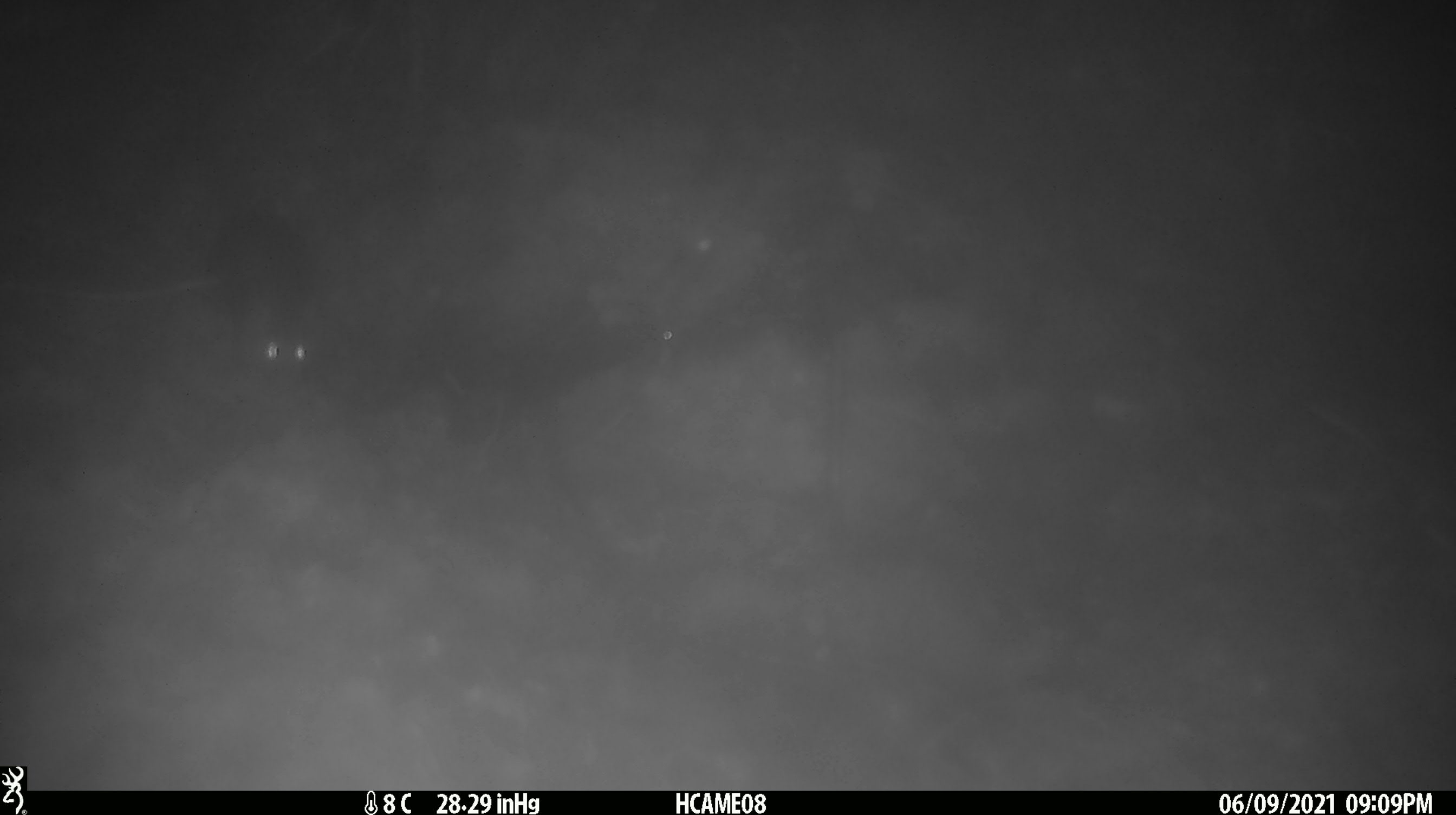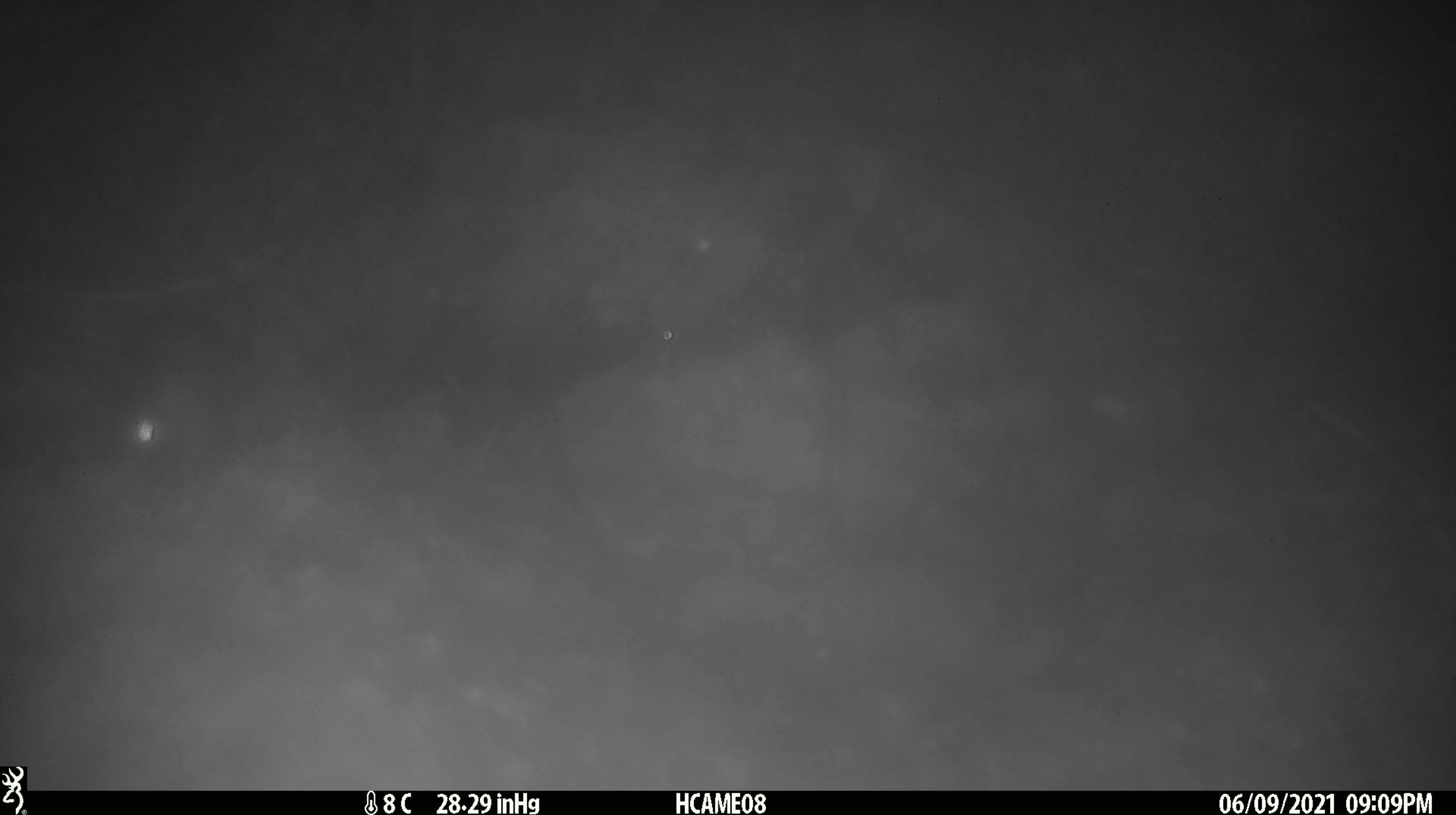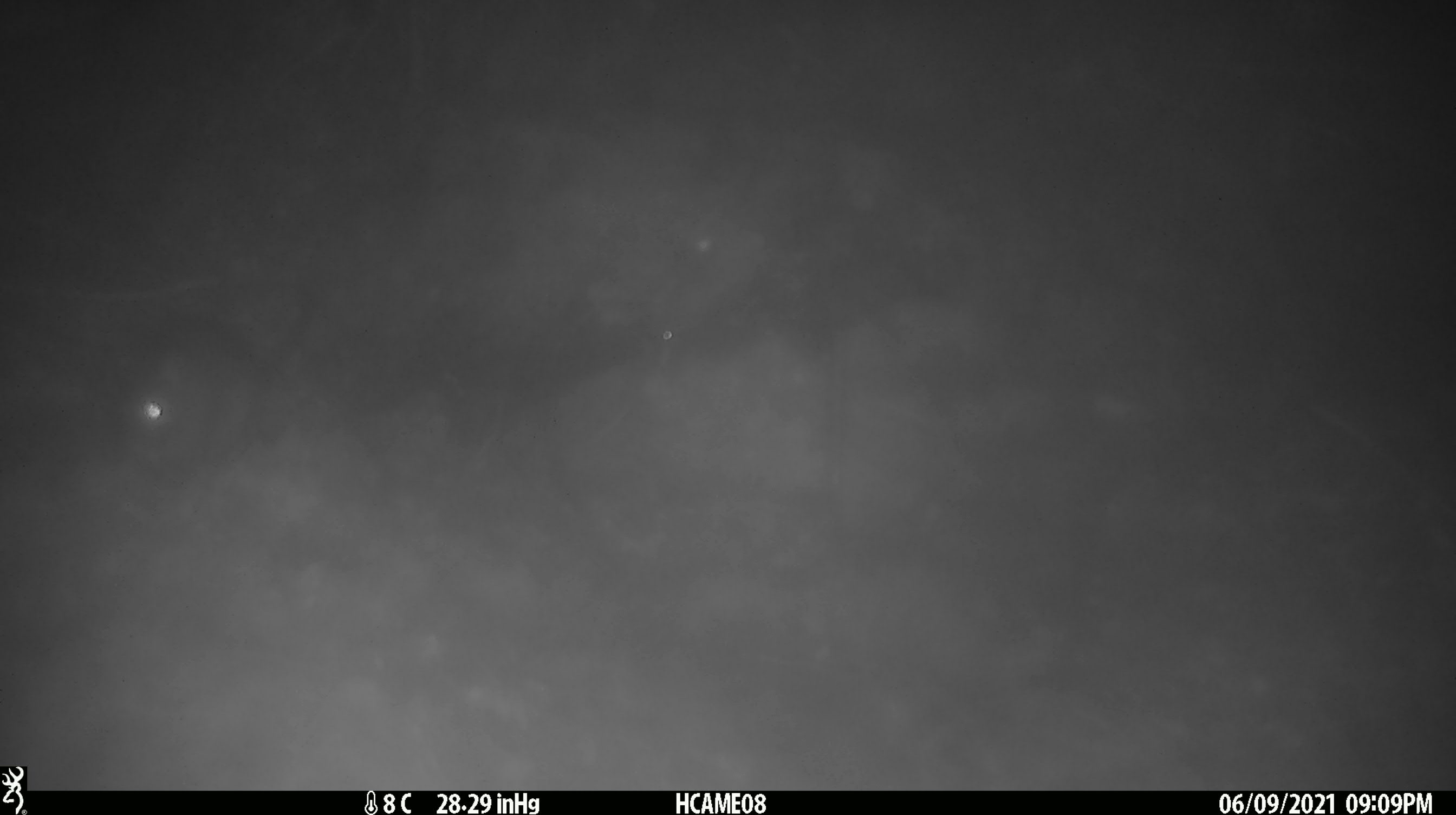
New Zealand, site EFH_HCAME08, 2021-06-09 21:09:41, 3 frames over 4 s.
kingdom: Animalia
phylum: Chordata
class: Mammalia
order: Rodentia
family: Muridae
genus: Rattus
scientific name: Rattus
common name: rat